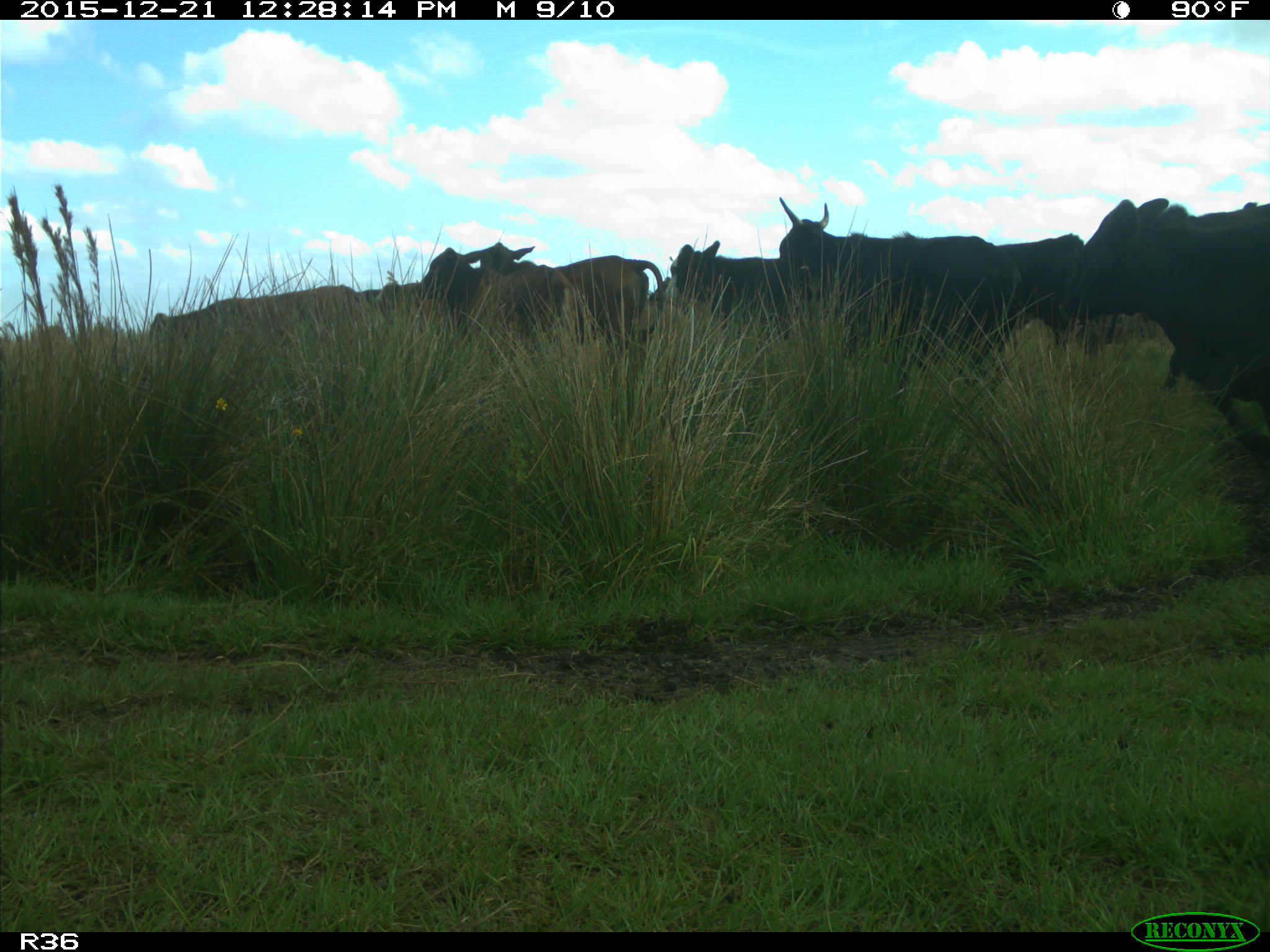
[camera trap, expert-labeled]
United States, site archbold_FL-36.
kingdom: Animalia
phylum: Chordata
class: Mammalia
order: Artiodactyla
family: Bovidae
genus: Bos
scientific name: Bos taurus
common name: domestic cow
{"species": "Bos taurus (domestic cow)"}